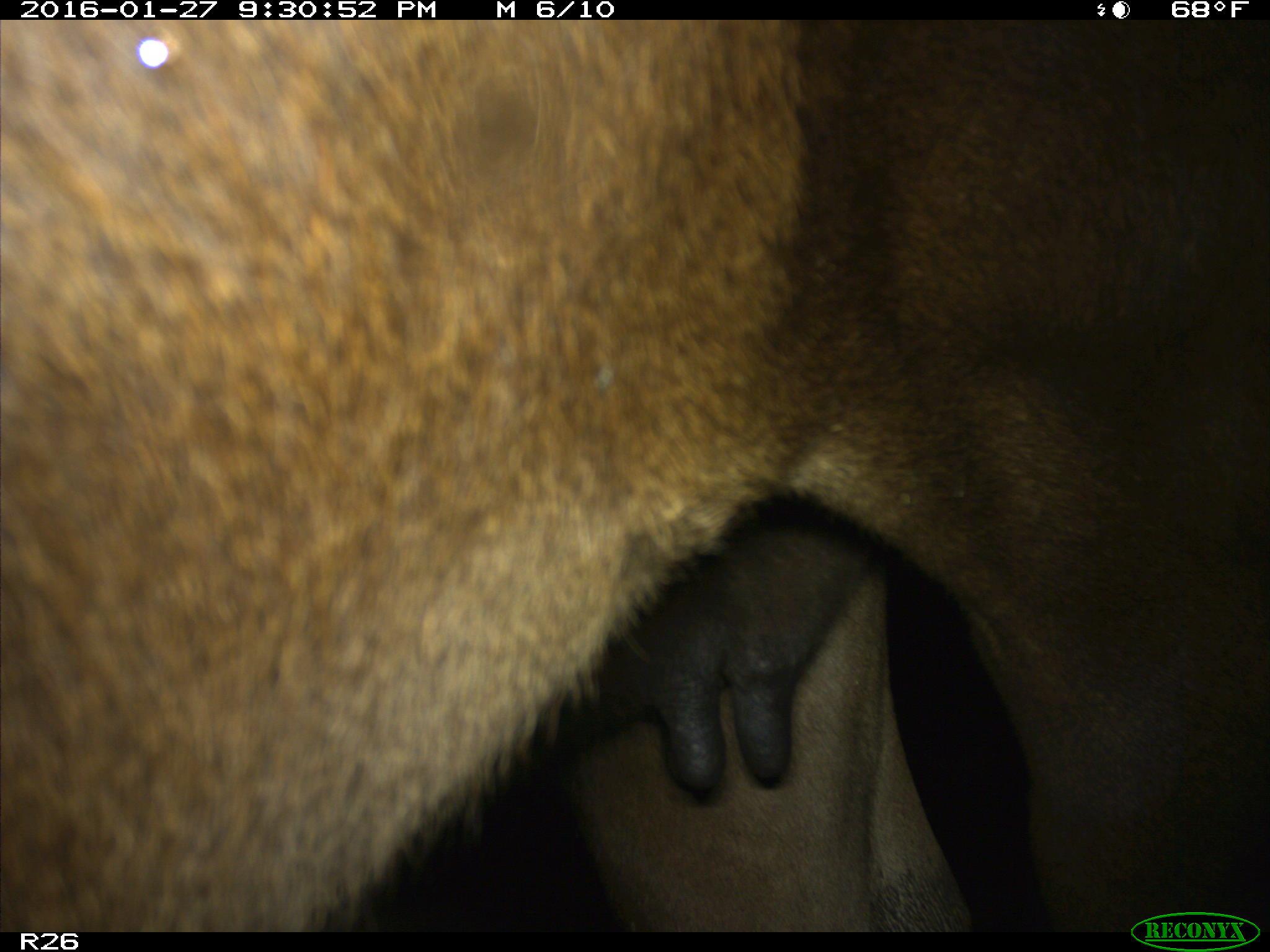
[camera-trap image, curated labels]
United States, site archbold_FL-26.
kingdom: Animalia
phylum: Chordata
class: Mammalia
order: Artiodactyla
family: Bovidae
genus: Bos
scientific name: Bos taurus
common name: domestic cow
Bos taurus (domestic cow).